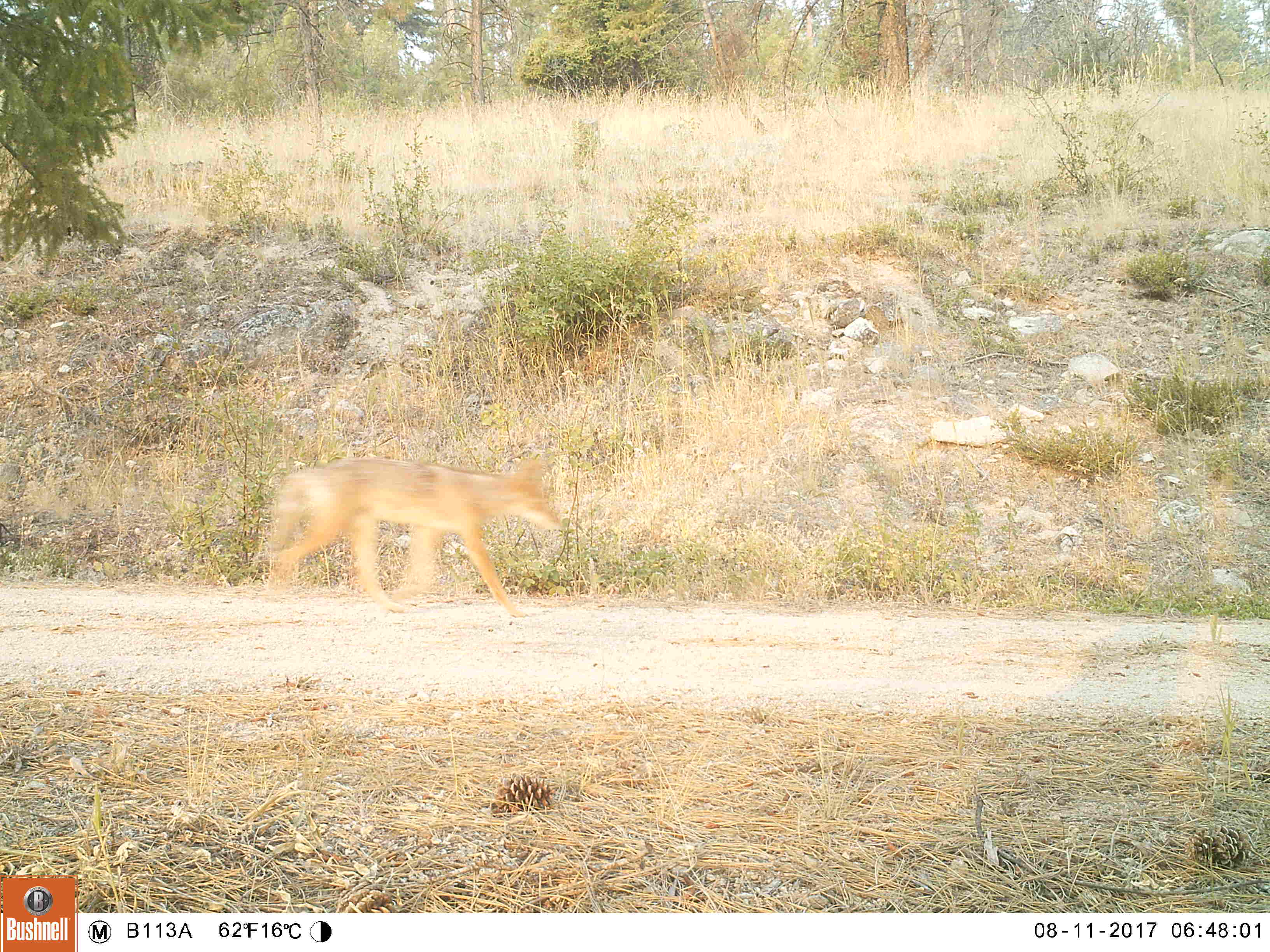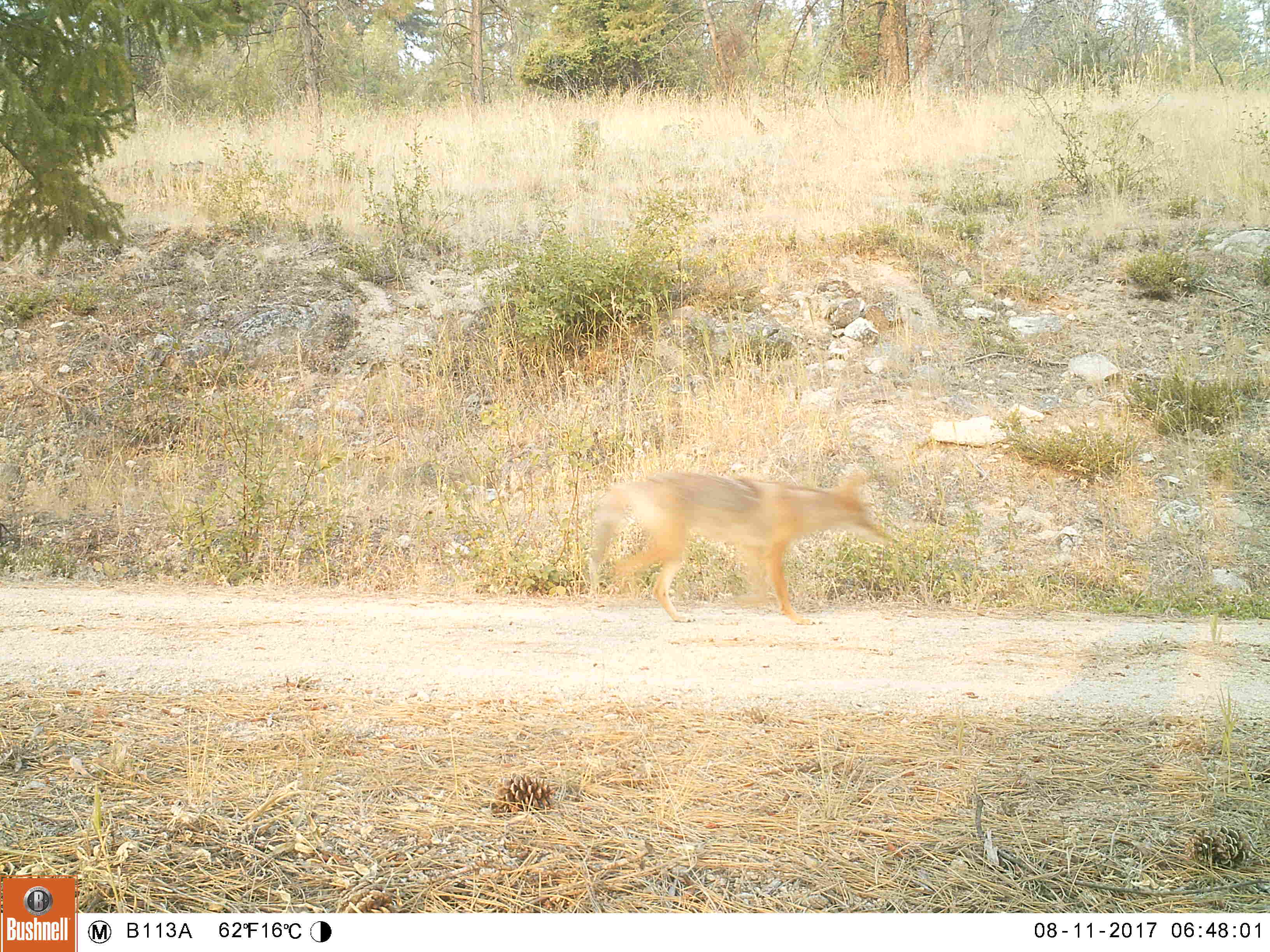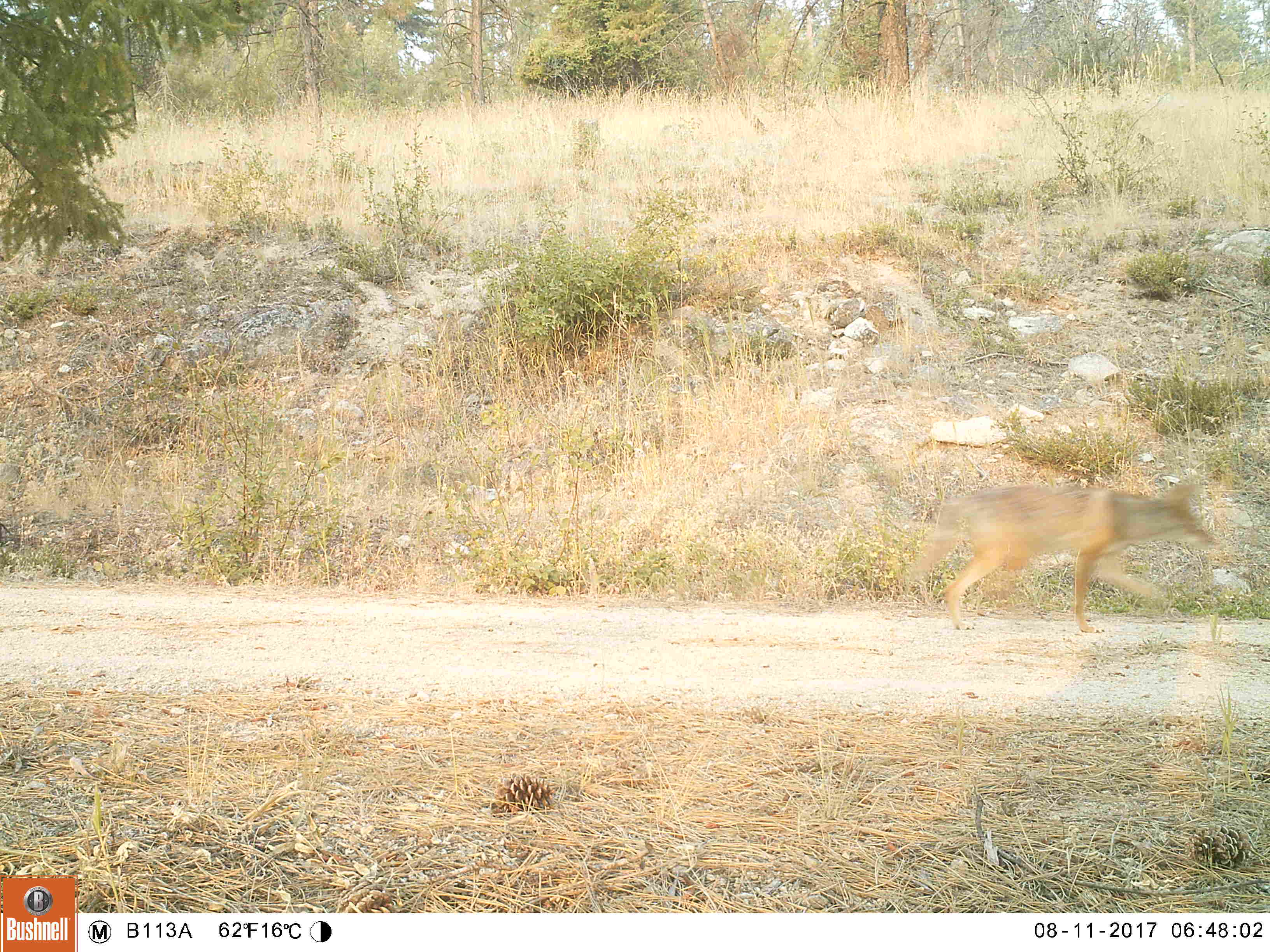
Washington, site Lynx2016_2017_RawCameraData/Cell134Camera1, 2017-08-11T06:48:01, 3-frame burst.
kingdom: Animalia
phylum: Chordata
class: Mammalia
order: Carnivora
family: Canidae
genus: Canis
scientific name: Canis latrans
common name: coyote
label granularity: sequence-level